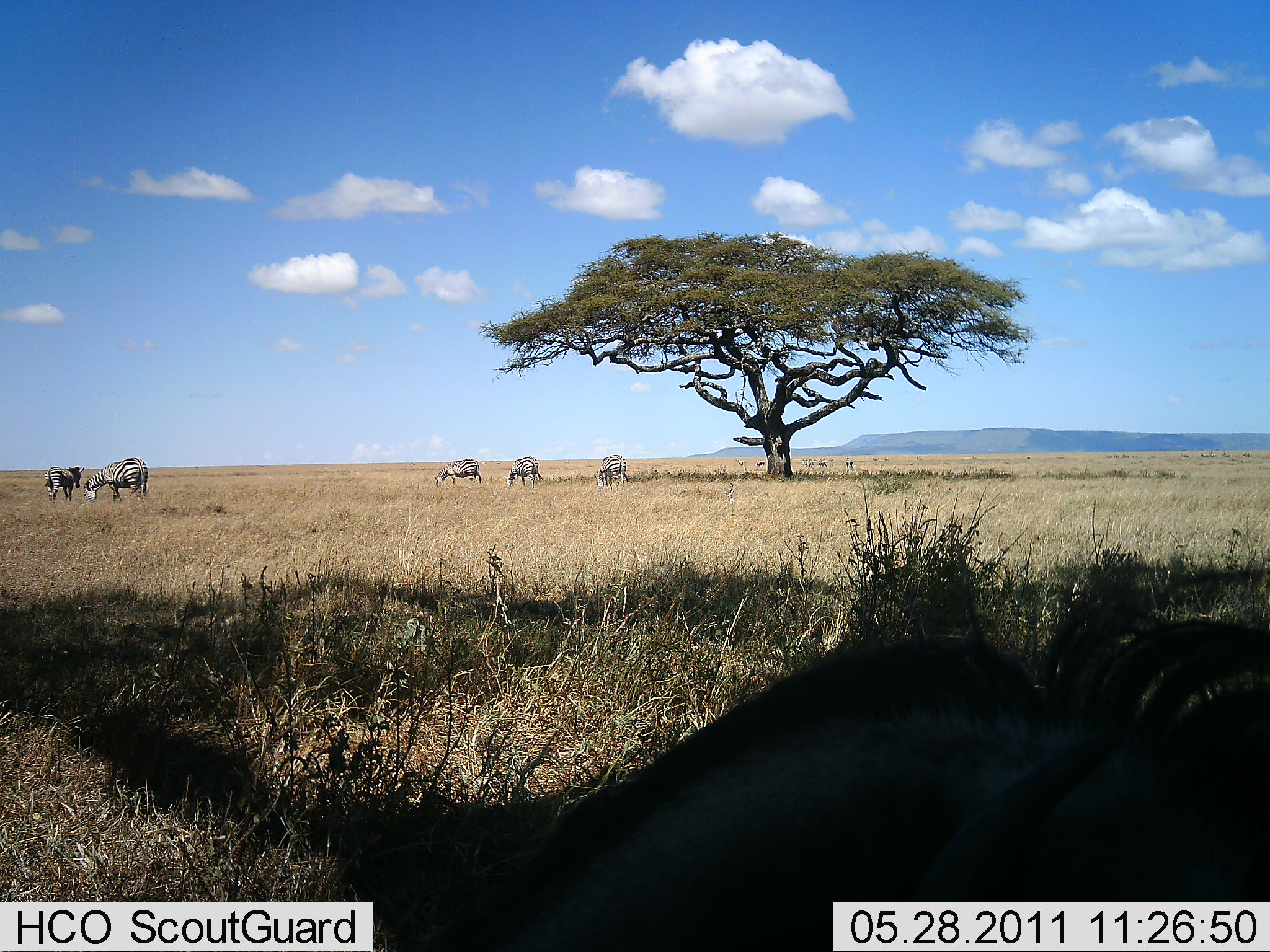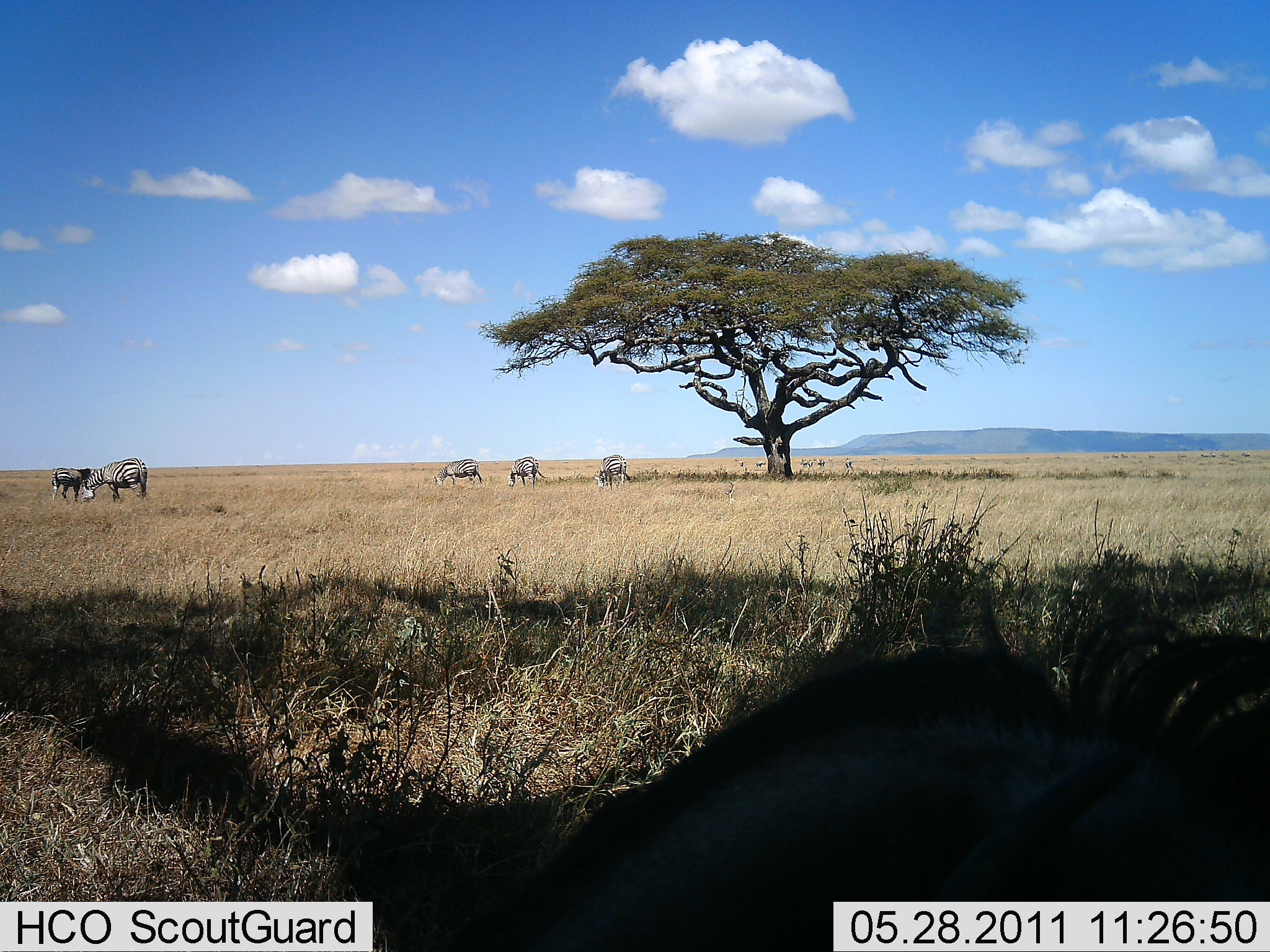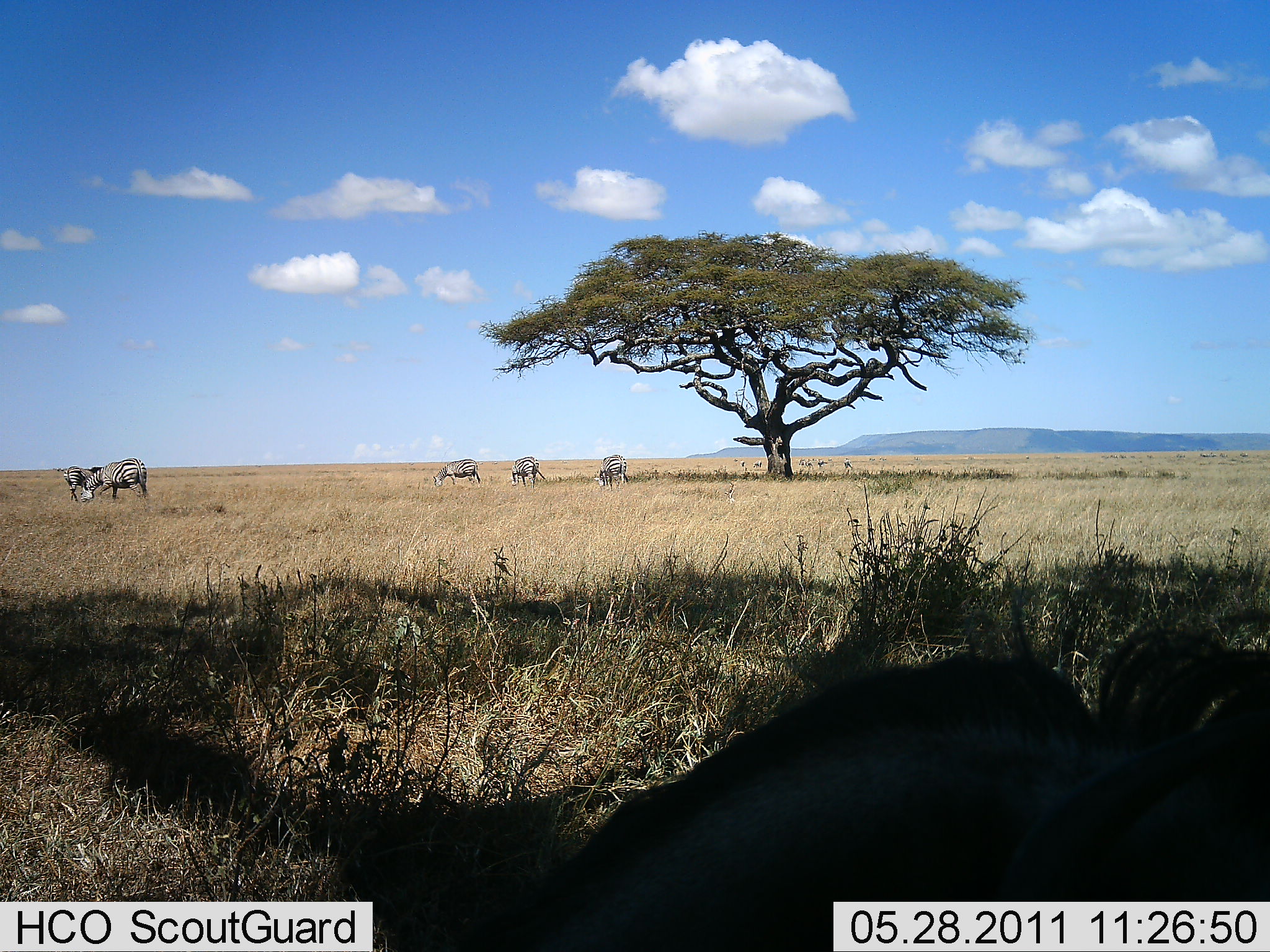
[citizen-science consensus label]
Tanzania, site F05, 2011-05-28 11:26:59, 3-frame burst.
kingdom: Animalia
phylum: Chordata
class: Mammalia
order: Perissodactyla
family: Equidae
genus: Equus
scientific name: Equus quagga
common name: plains zebra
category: zebra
Zebra (plains zebra) (Equus quagga), count 5. Behavior (volunteer vote fractions): standing 53%, resting 7%, moving 27%, interacting 0%. Young present (vote fraction): 0%. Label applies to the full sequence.